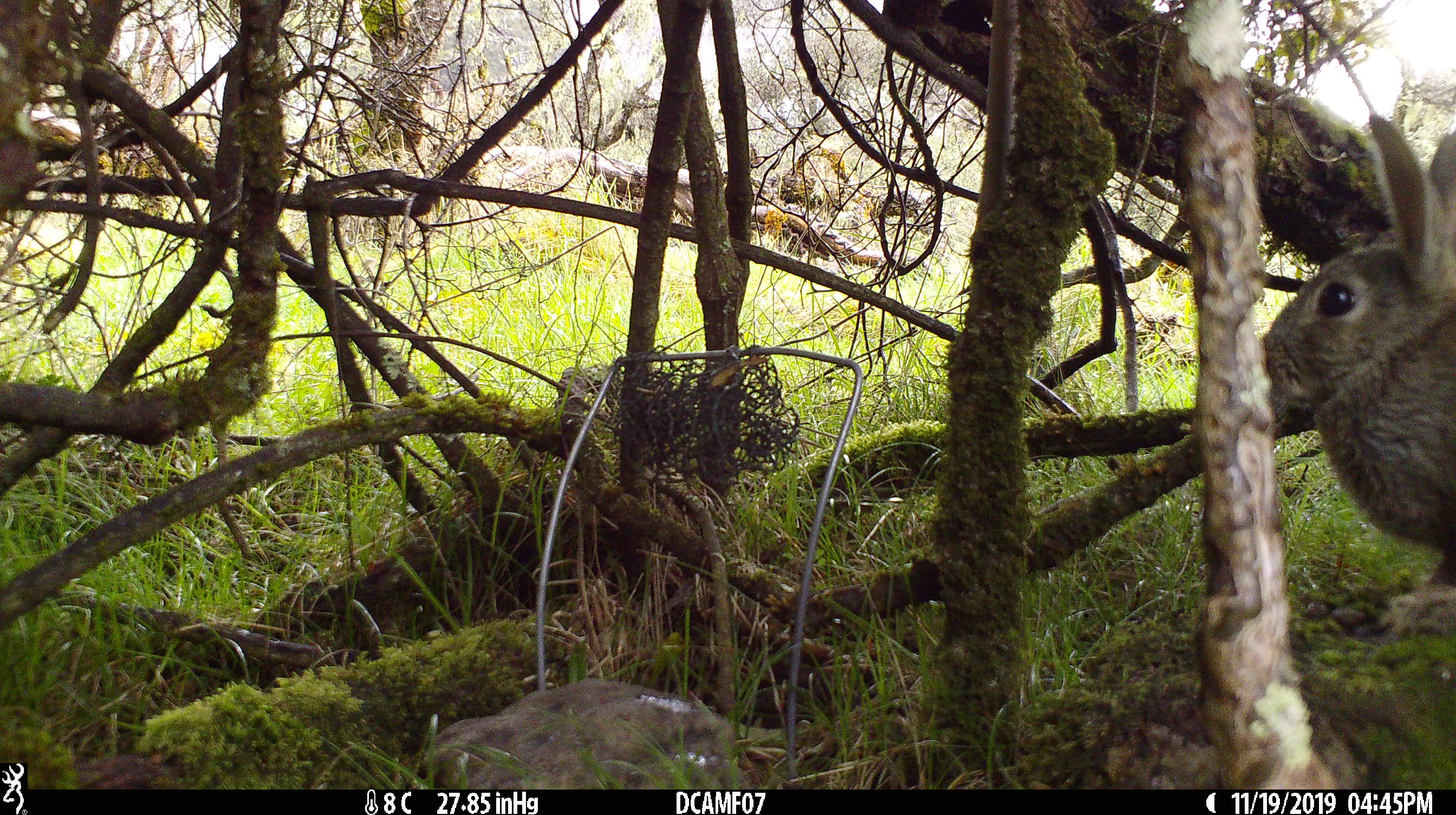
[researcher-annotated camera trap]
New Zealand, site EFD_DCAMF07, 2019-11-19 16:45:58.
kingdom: Animalia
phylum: Chordata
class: Mammalia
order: Lagomorpha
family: Leporidae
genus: Oryctolagus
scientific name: Oryctolagus cuniculus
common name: european rabbit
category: rabbit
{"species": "rabbit (european rabbit) (Oryctolagus cuniculus)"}